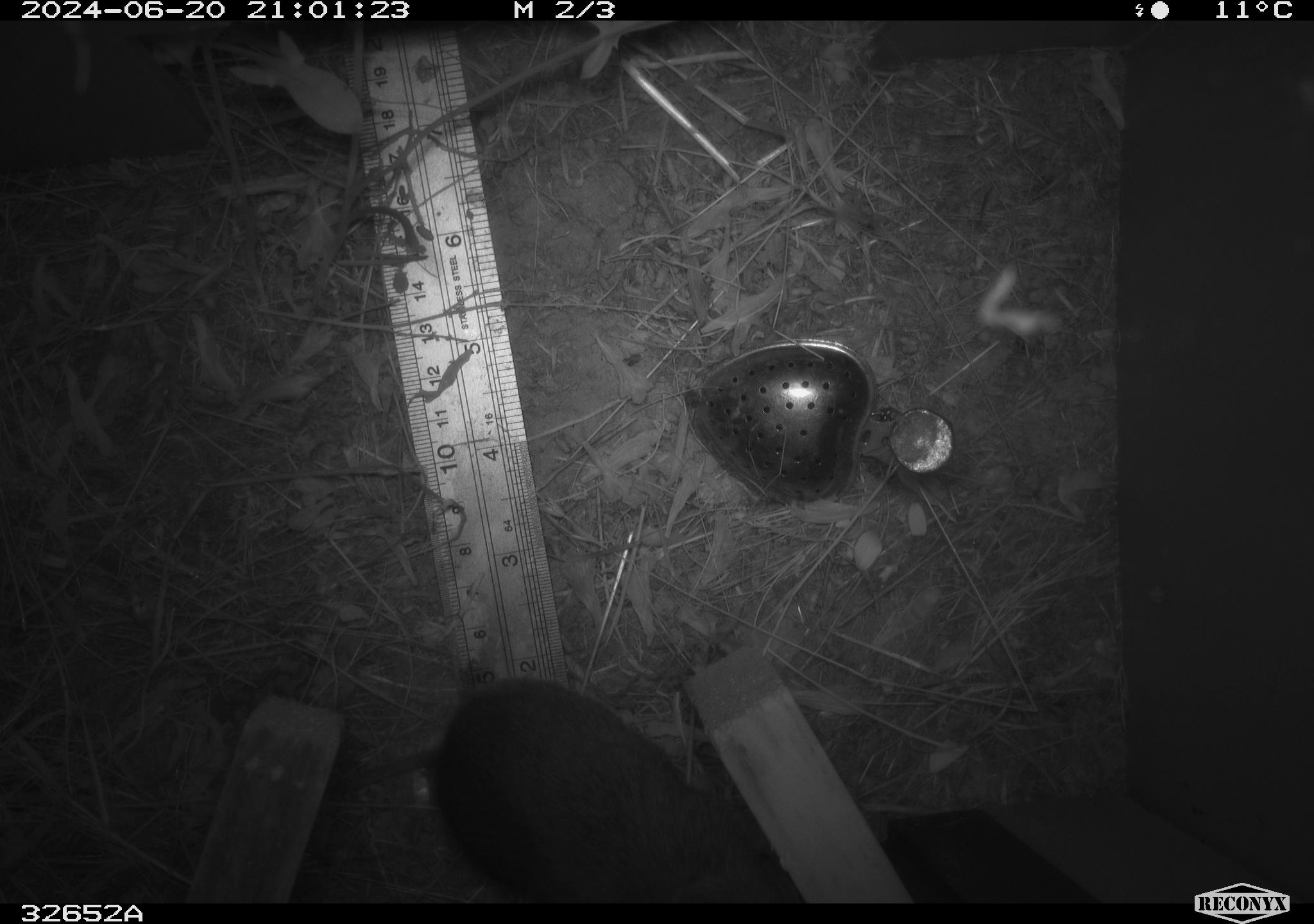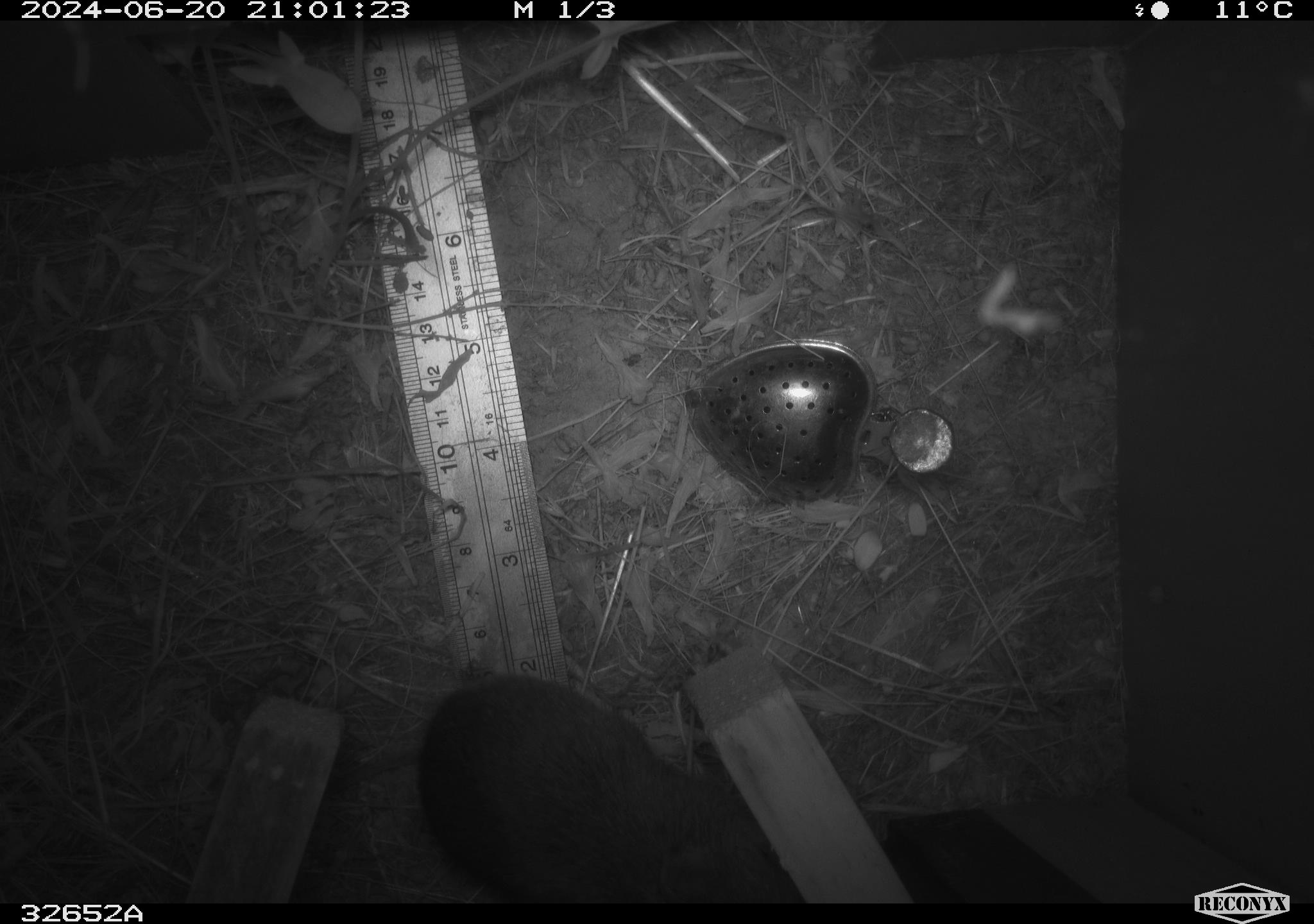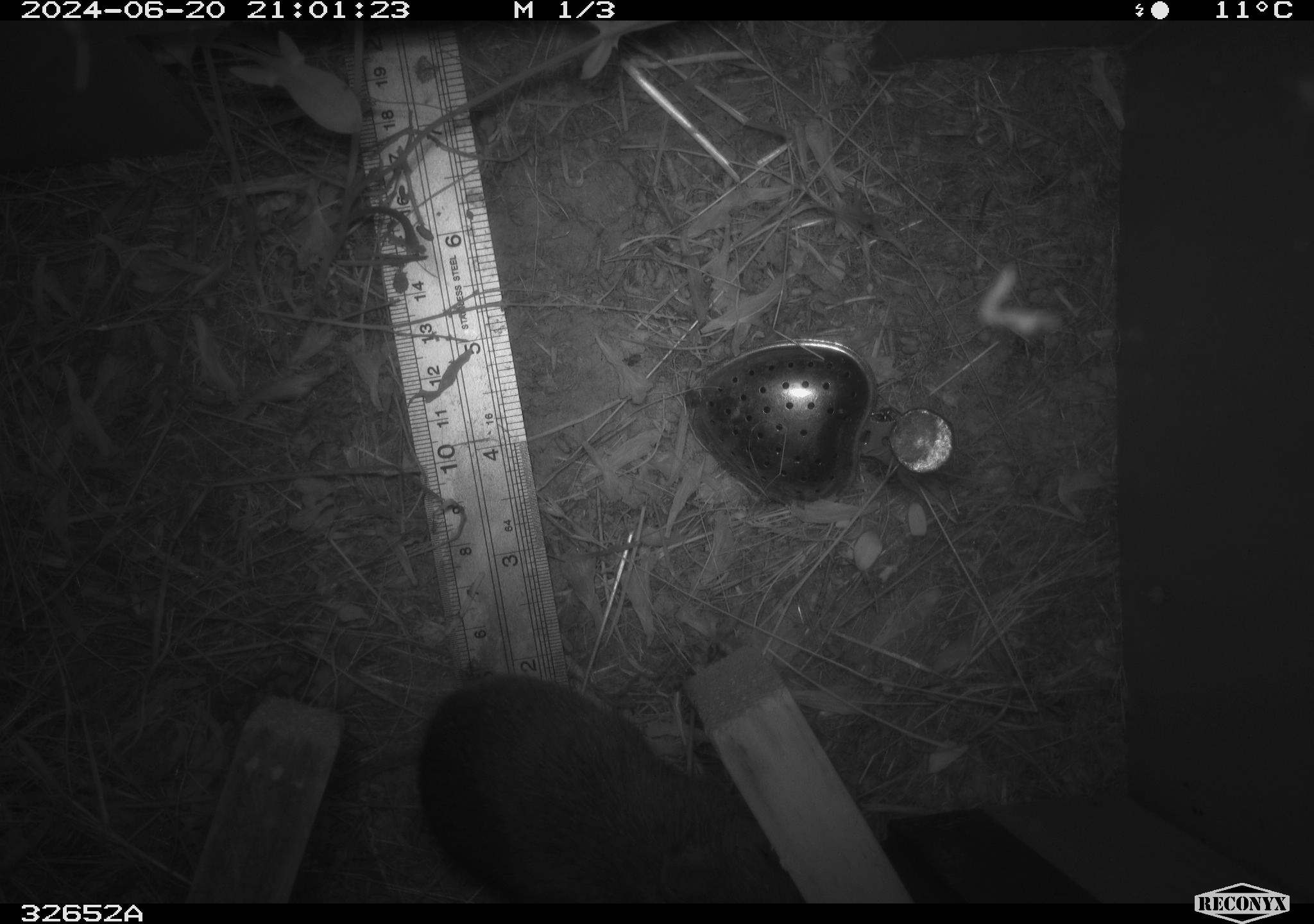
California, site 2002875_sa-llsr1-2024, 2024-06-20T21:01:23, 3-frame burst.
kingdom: Animalia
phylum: Chordata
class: Mammalia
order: Rodentia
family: Cricetidae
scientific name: Arvicolinae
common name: voles, lemmings, and muskrats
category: arvicolinae subfamily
Arvicolinae subfamily (voles, lemmings, and muskrats) (Arvicolinae).